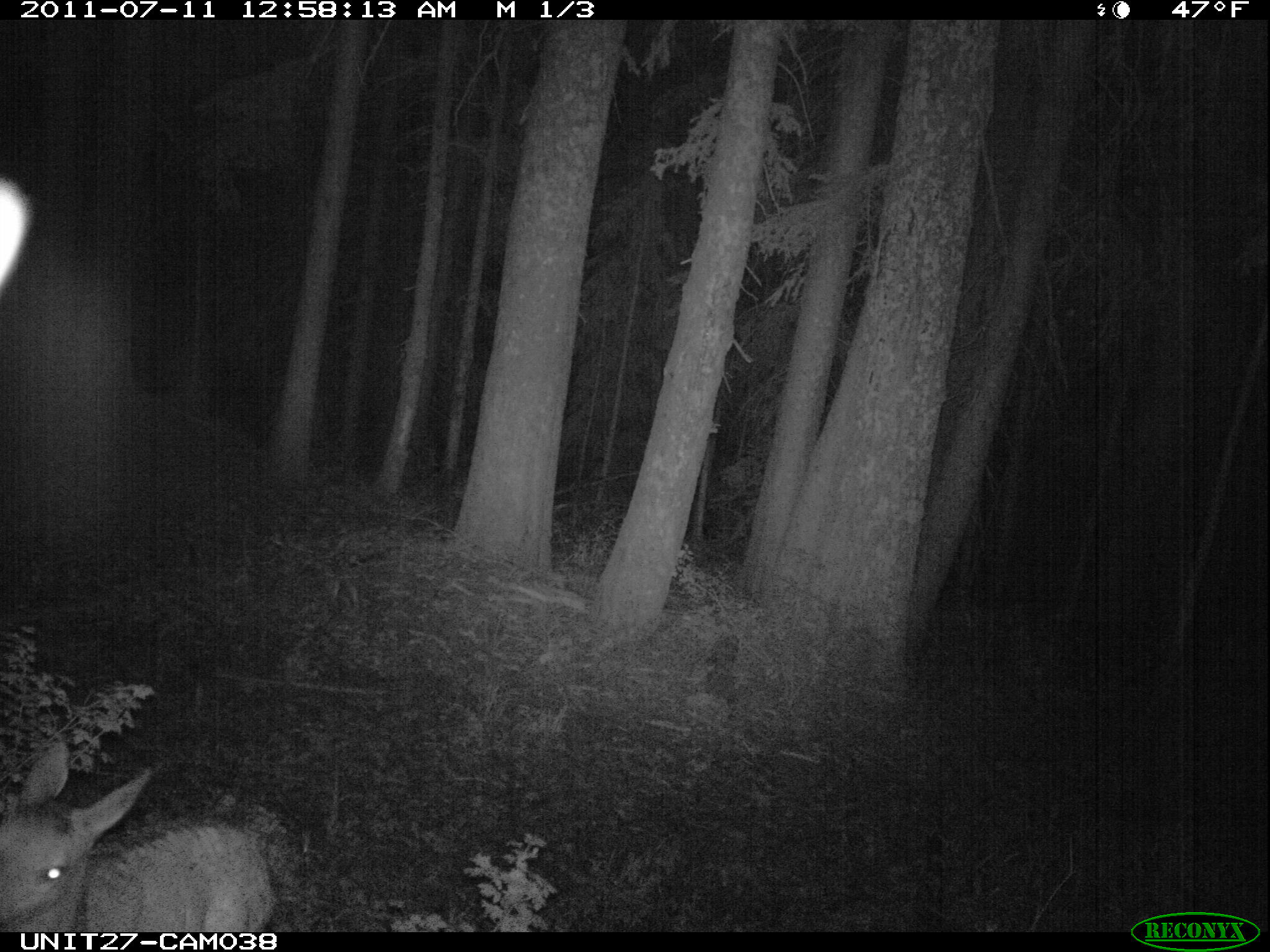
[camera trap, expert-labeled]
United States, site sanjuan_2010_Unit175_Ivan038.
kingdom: Animalia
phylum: Chordata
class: Mammalia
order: Artiodactyla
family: Cervidae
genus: Cervus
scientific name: Cervus elaphus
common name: red deer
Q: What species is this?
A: Cervus elaphus (red deer).